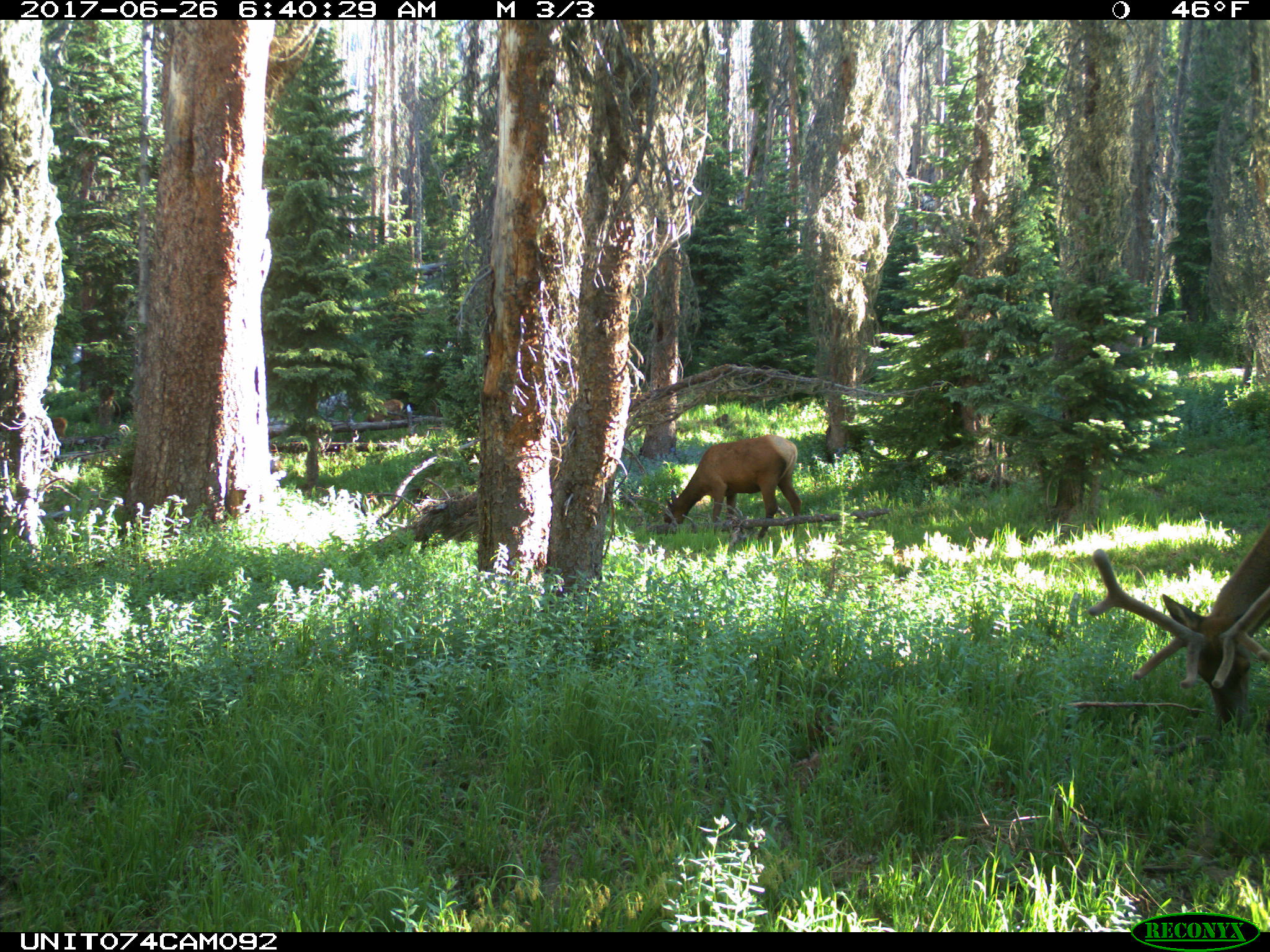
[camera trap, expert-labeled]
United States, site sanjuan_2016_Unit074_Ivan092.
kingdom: Animalia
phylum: Chordata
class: Mammalia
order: Artiodactyla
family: Cervidae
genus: Cervus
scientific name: Cervus elaphus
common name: red deer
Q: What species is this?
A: Cervus elaphus (red deer).